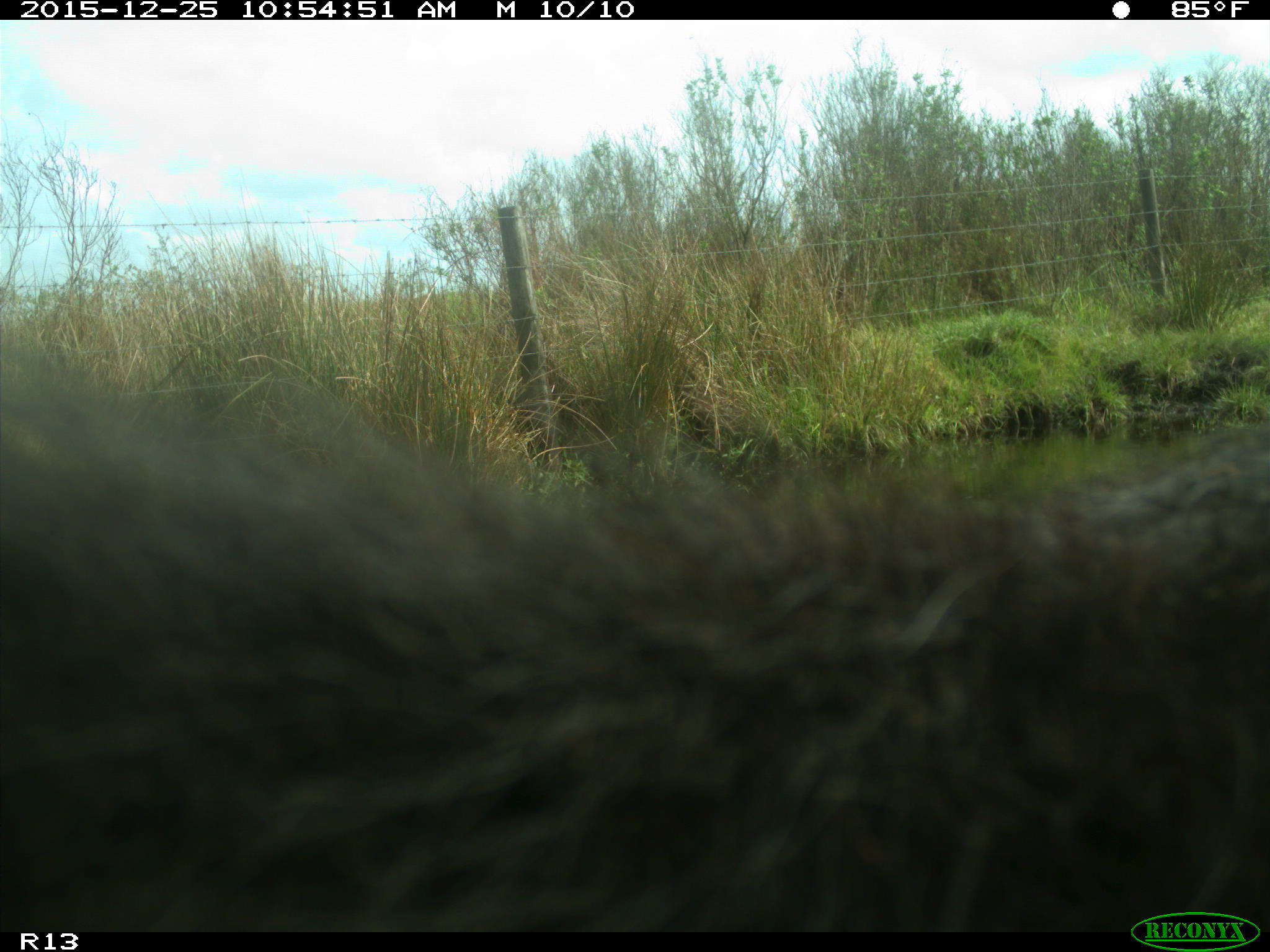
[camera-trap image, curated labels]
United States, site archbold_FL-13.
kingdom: Animalia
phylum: Chordata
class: Mammalia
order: Artiodactyla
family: Bovidae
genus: Bos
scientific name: Bos taurus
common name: domestic cow